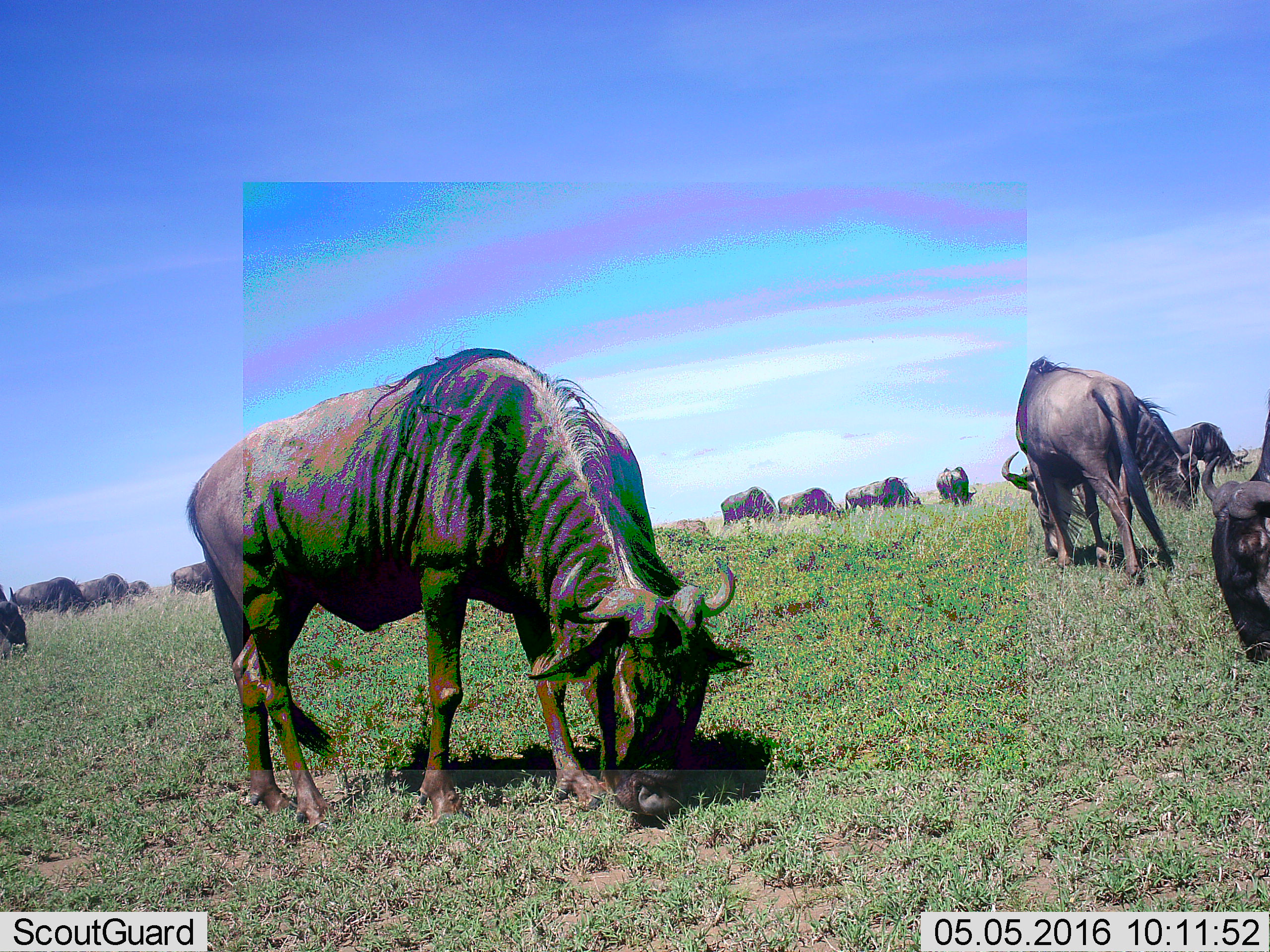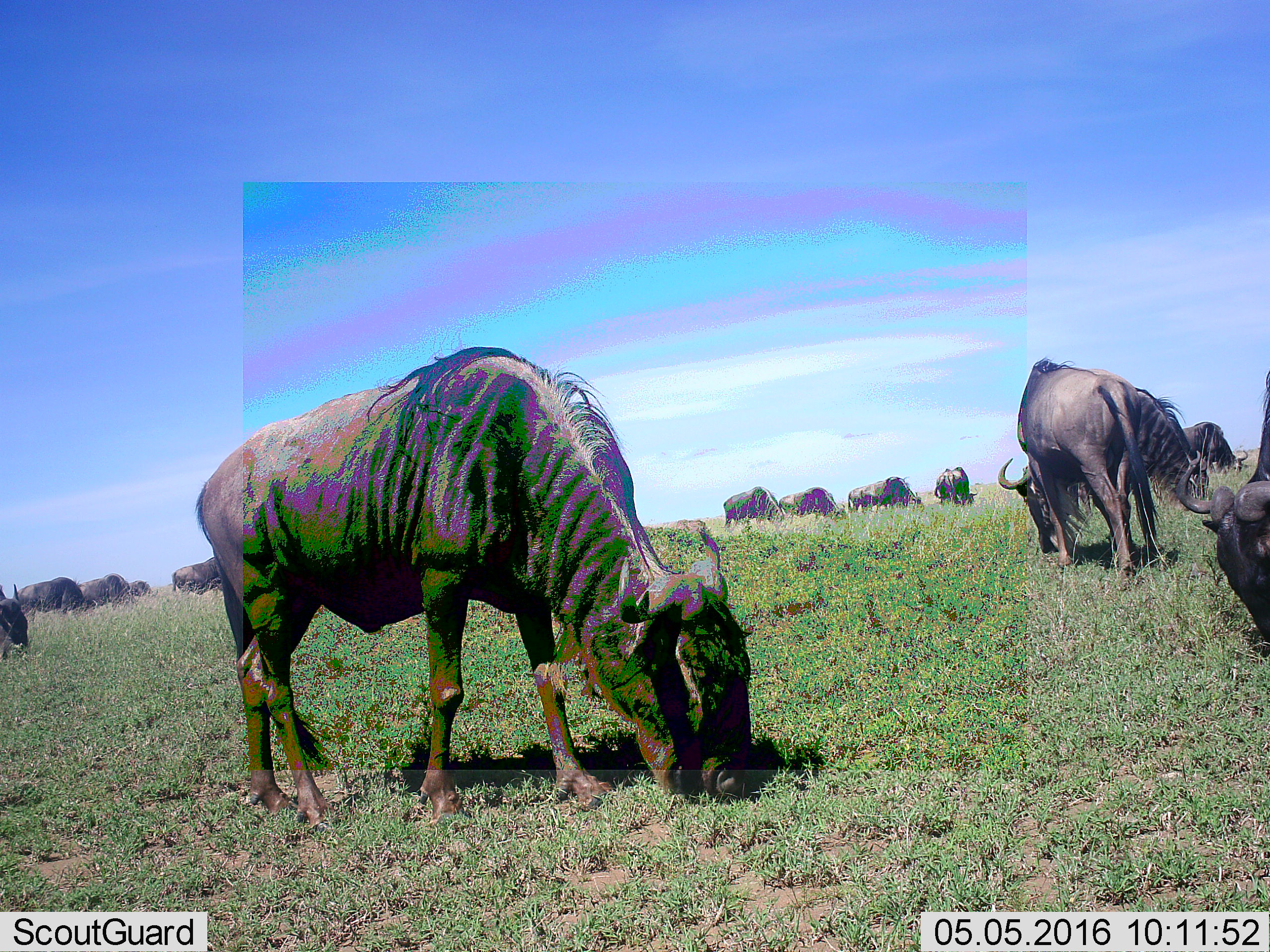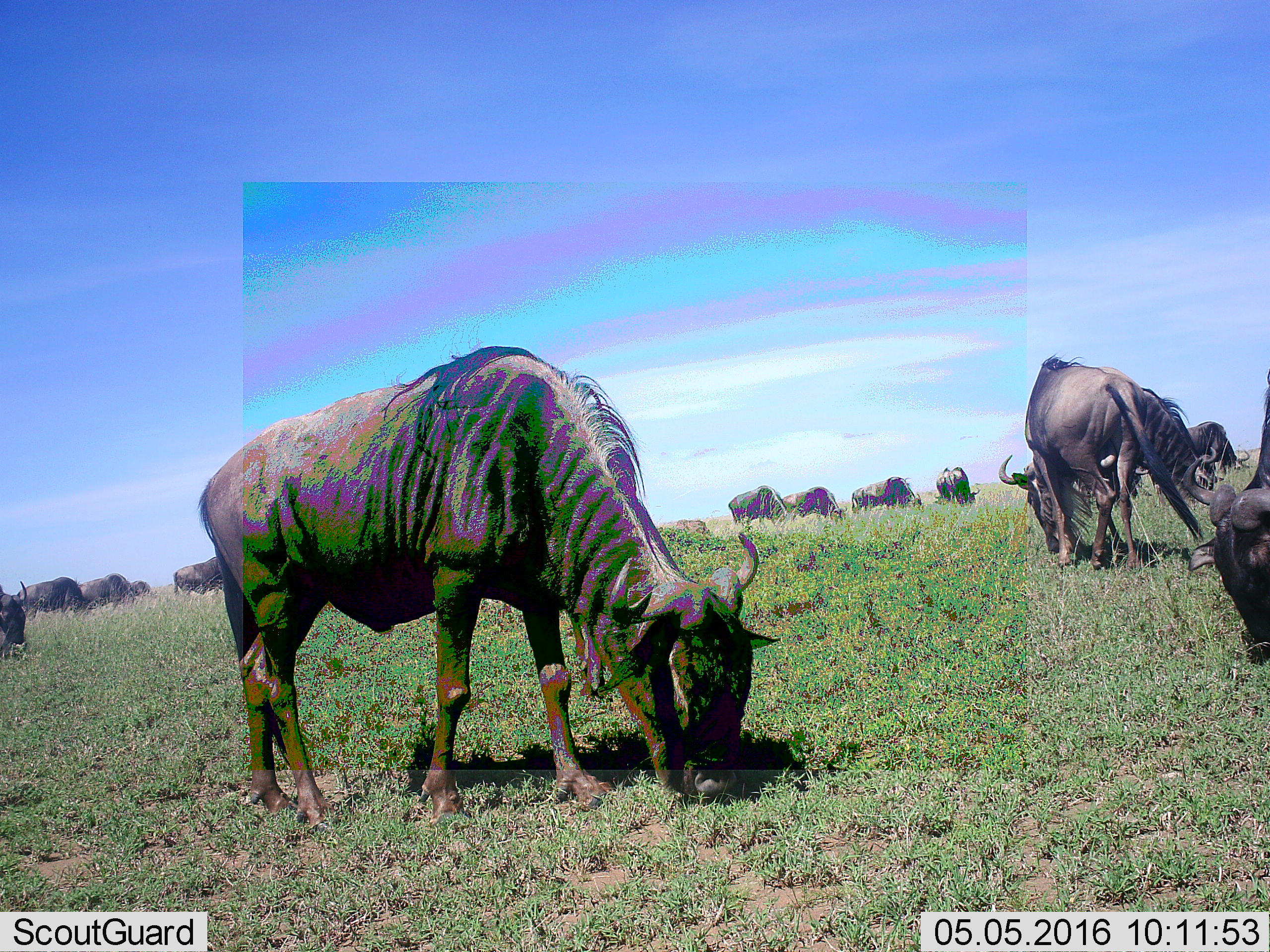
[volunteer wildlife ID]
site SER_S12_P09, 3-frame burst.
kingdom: Animalia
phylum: Chordata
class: Mammalia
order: Artiodactyla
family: Bovidae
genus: Connochaetes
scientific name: Connochaetes taurinus taurinus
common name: blue wildebeest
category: wildebeestblue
Wildebeestblue (blue wildebeest) (Connochaetes taurinus taurinus), count 11-50. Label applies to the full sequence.